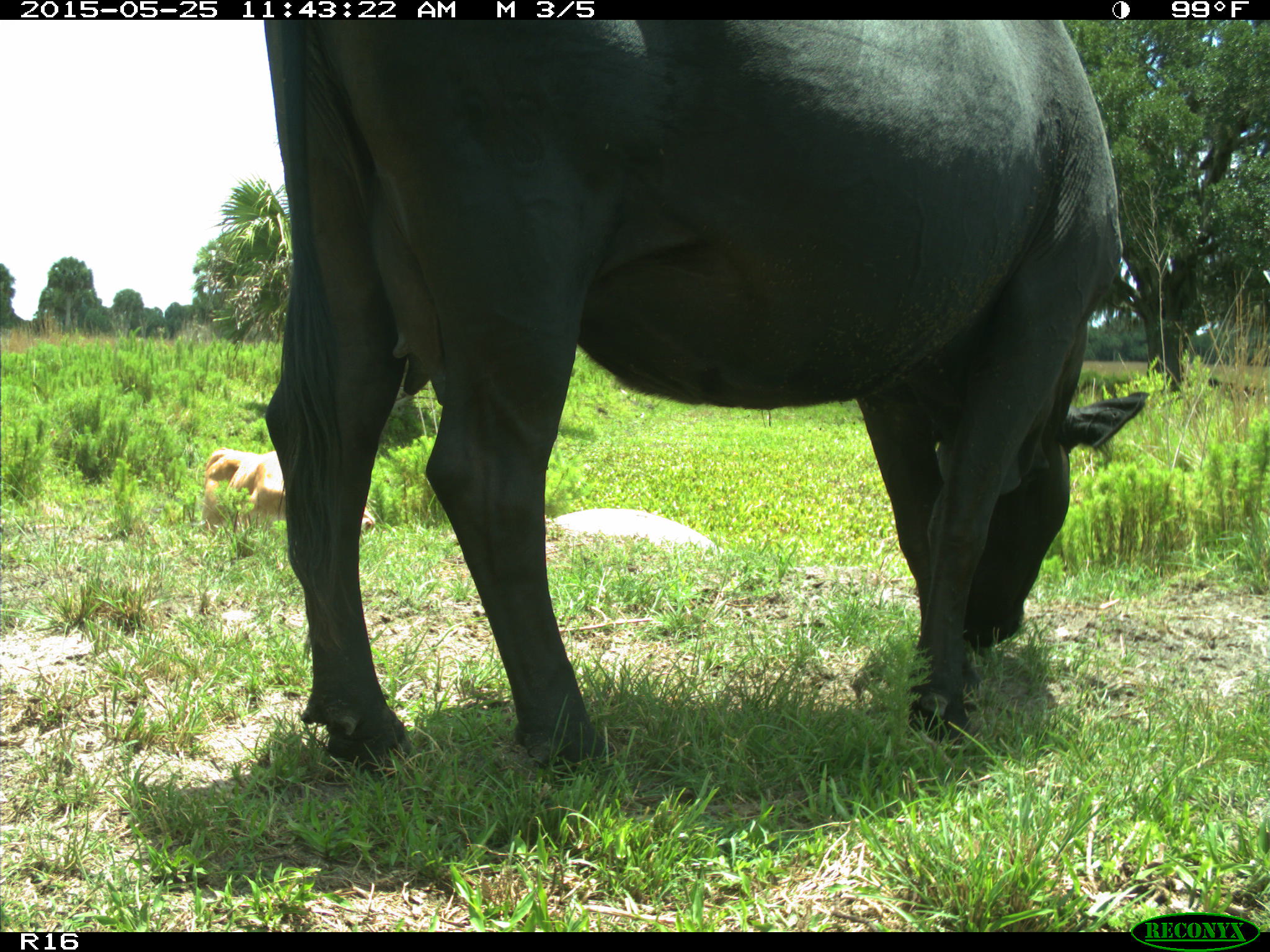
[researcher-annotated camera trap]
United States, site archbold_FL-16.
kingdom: Animalia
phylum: Chordata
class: Mammalia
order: Artiodactyla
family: Bovidae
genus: Bos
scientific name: Bos taurus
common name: domestic cow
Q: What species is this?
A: Bos taurus (domestic cow).